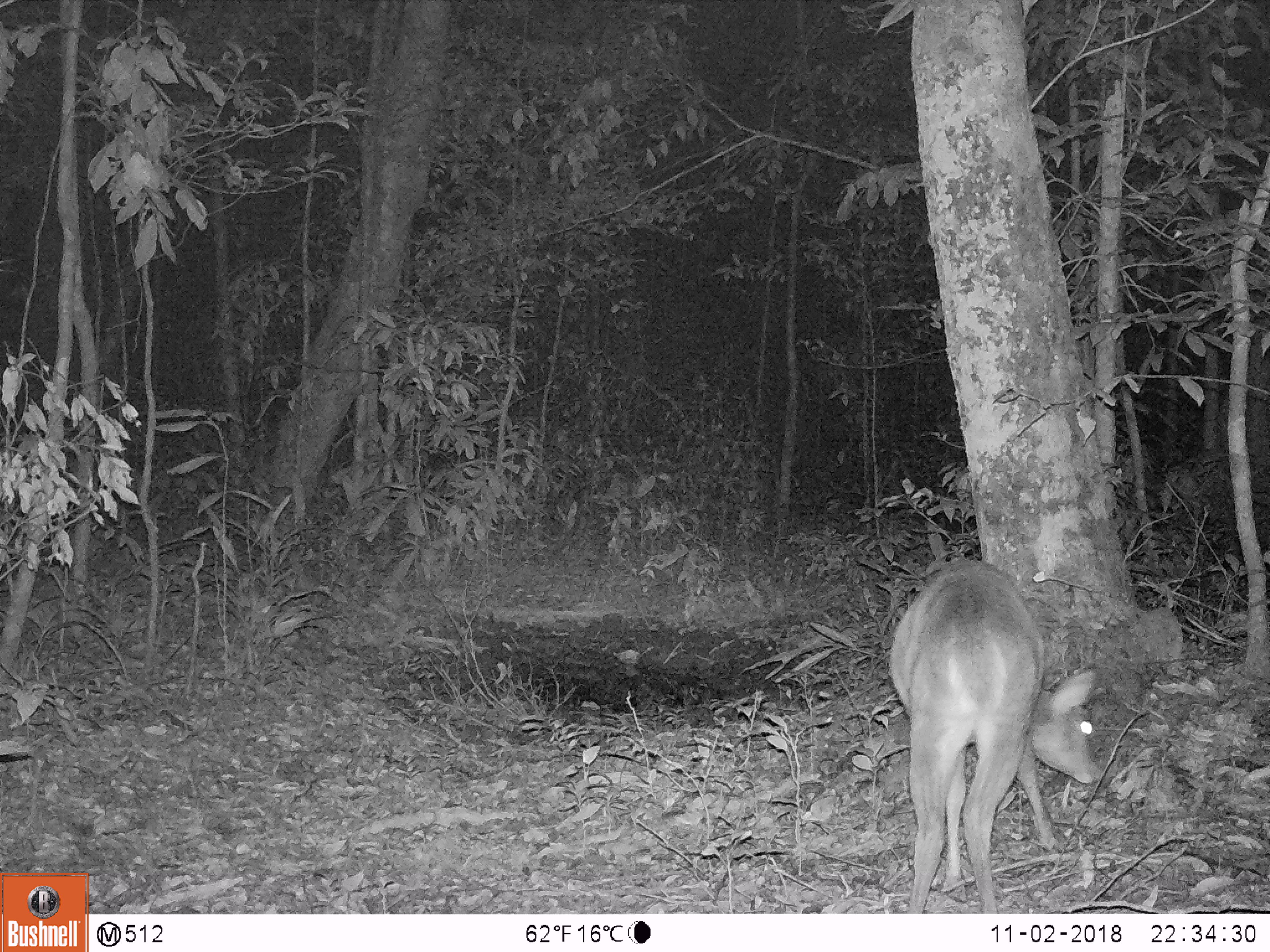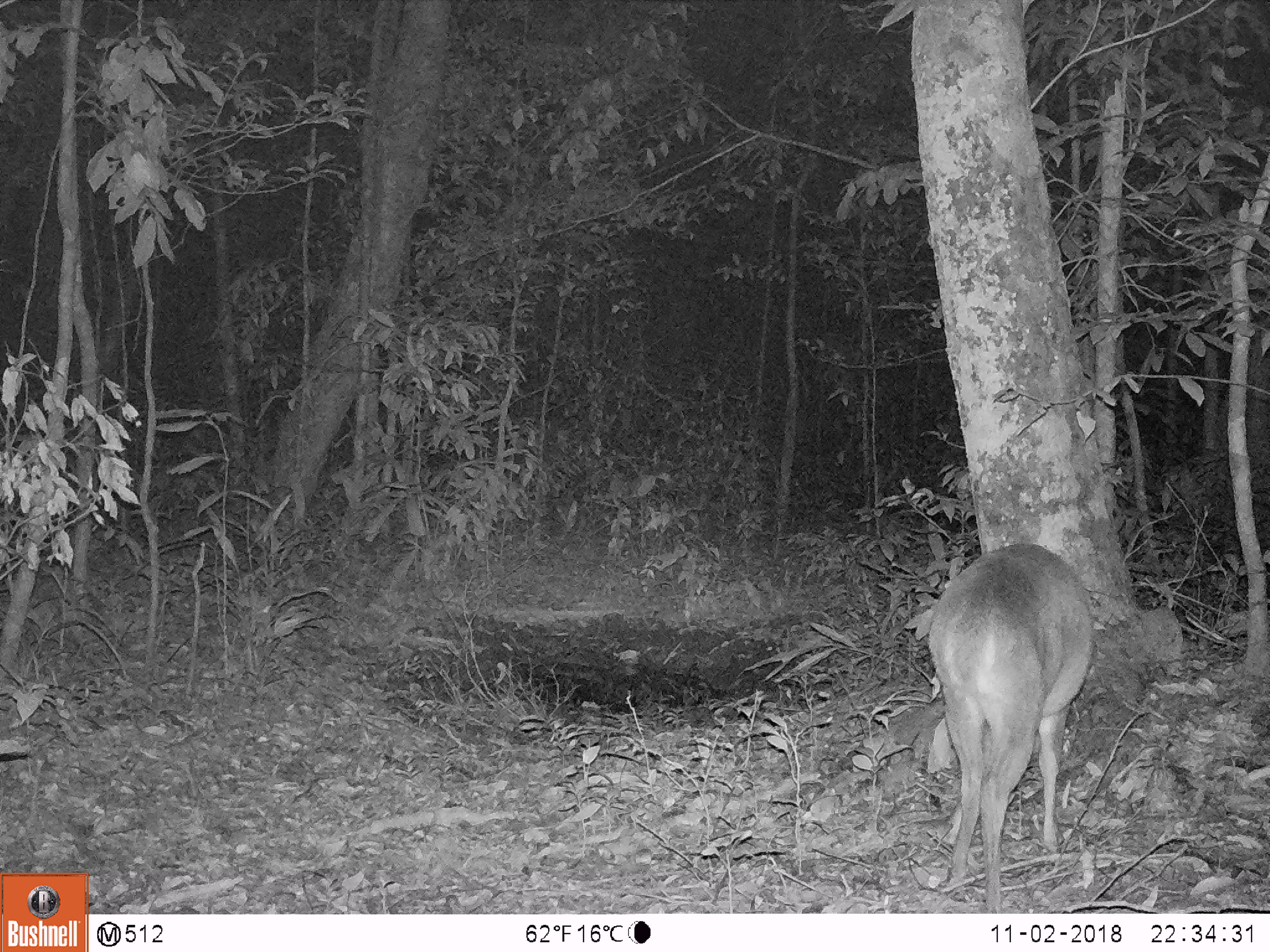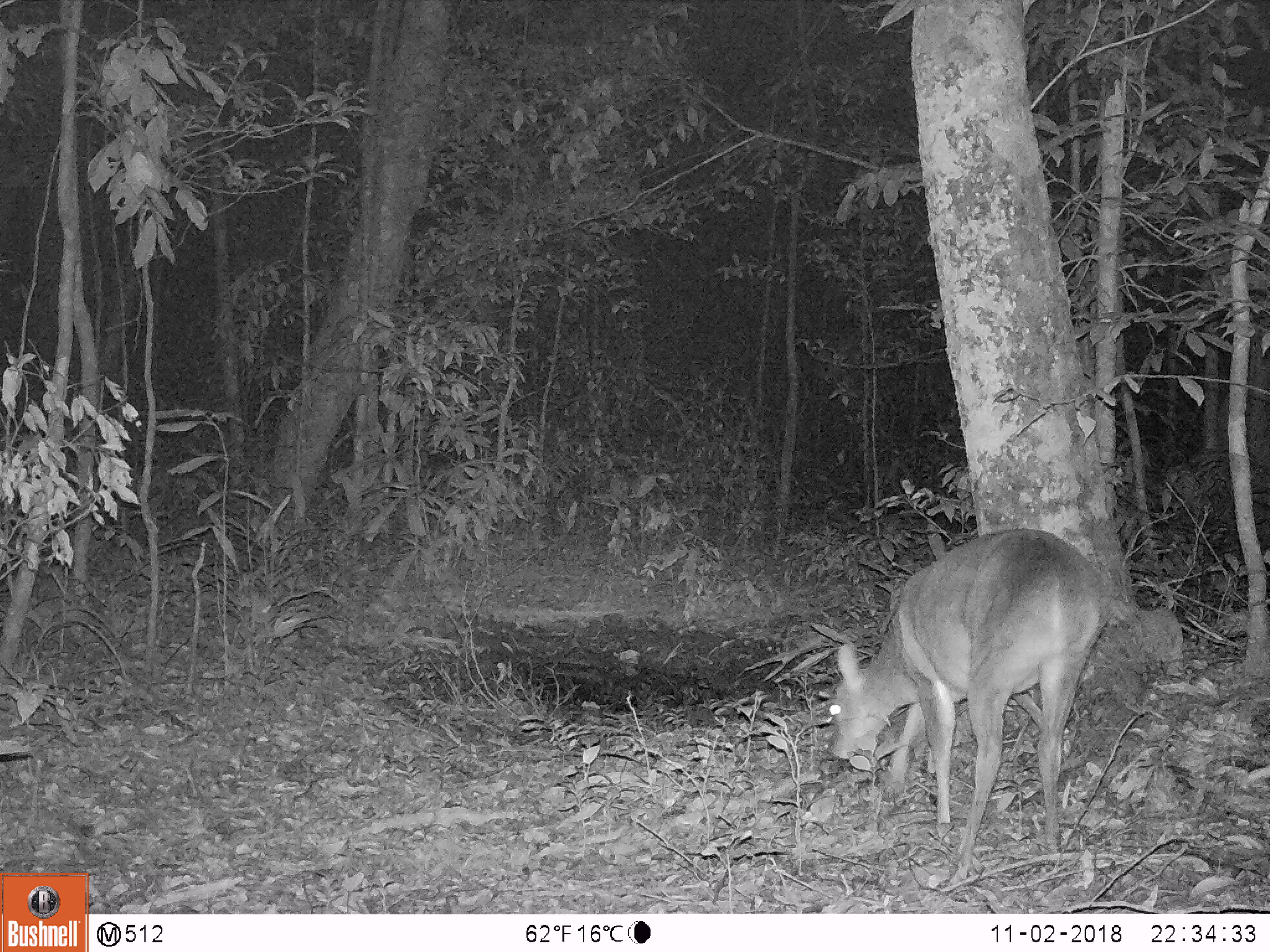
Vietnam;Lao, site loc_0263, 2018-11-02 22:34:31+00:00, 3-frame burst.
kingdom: Animalia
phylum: Chordata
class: Mammalia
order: Artiodactyla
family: Cervidae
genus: Muntiacus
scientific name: Muntiacus vuquangensis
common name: large-antlered muntjac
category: large antlered muntjac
Large antlered muntjac (large-antlered muntjac) (Muntiacus vuquangensis). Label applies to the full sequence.